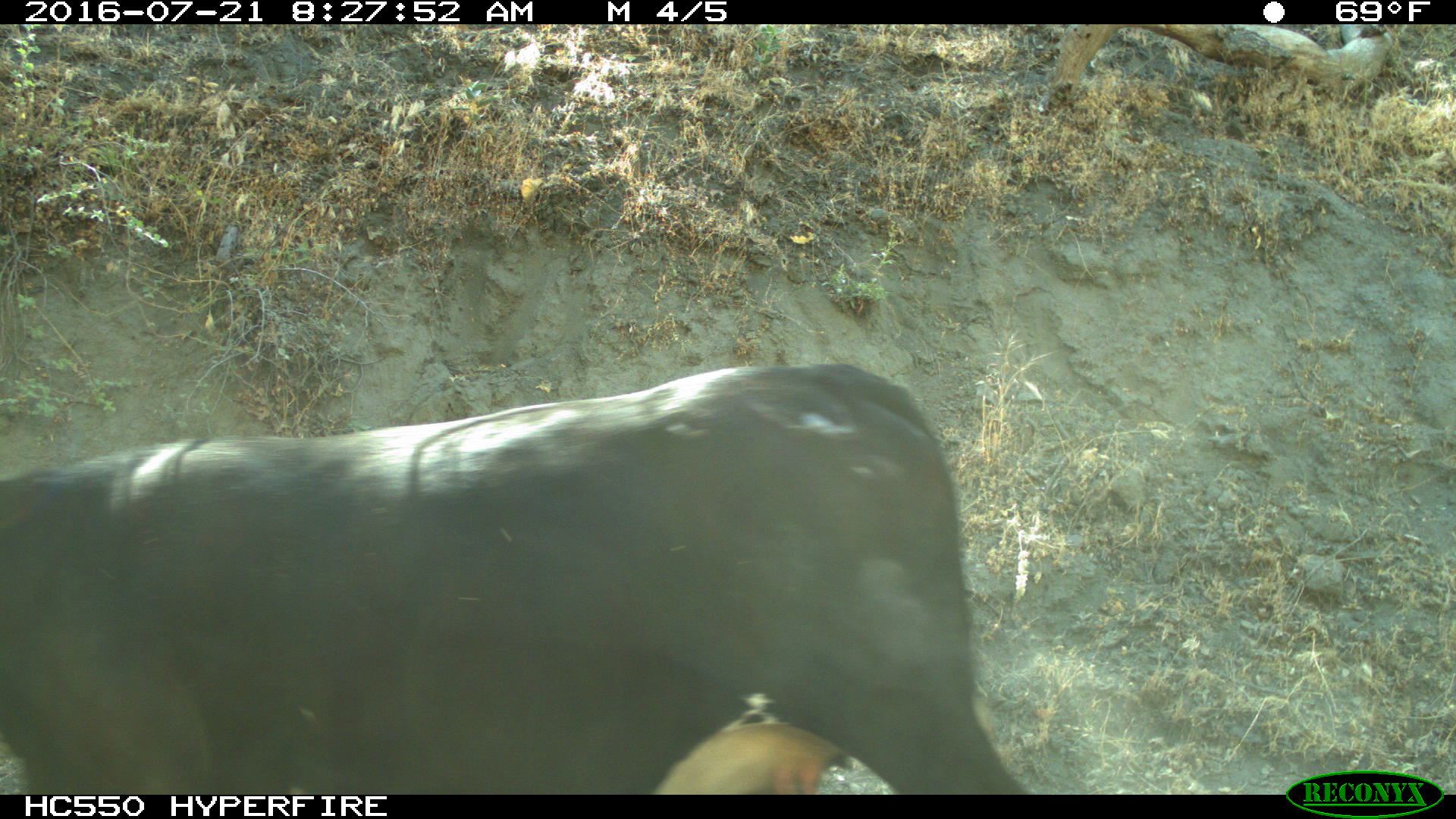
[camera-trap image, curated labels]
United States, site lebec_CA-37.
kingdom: Animalia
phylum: Chordata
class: Mammalia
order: Artiodactyla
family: Bovidae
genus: Bos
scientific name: Bos taurus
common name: domestic cow